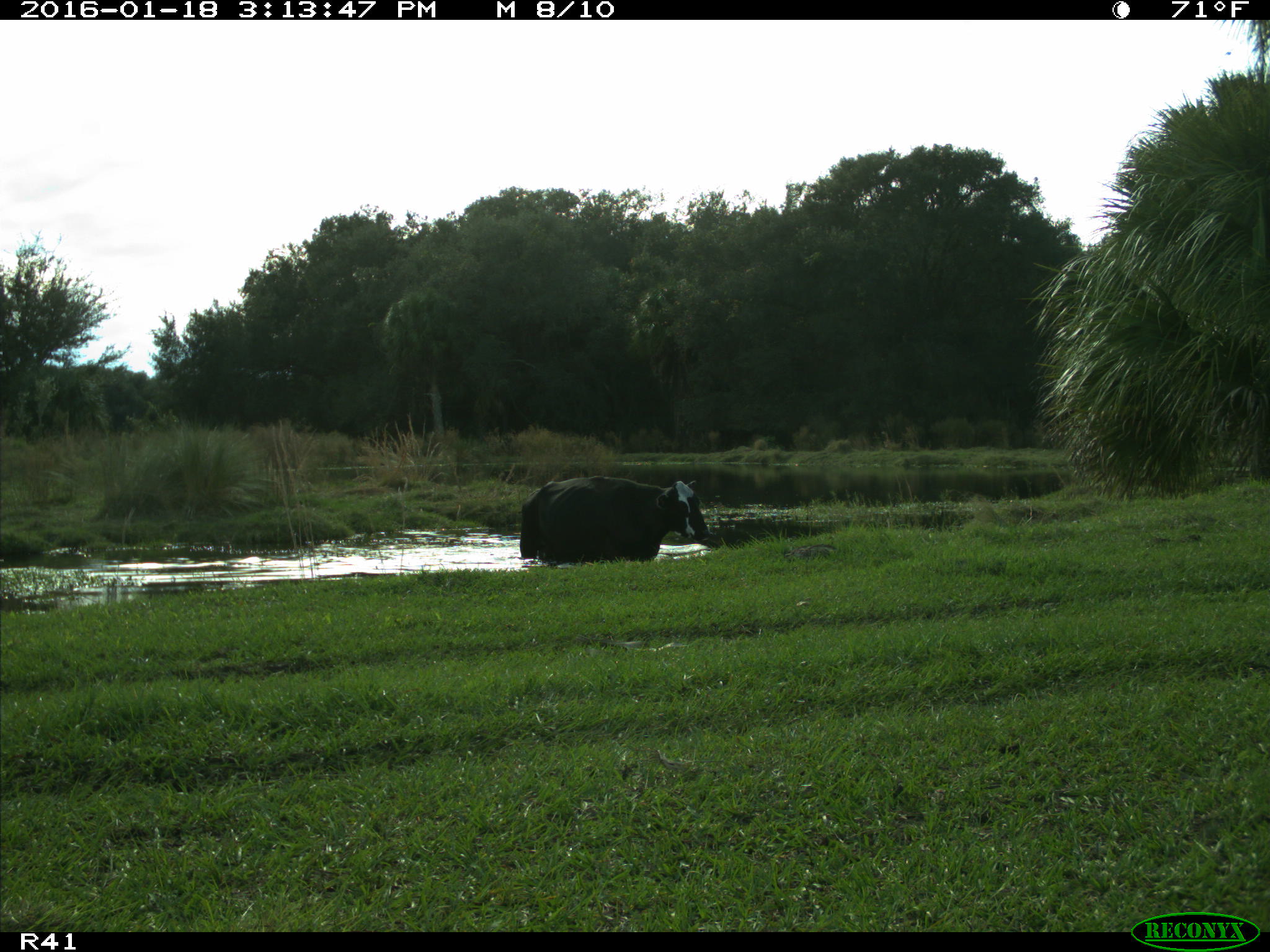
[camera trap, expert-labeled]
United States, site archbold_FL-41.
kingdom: Animalia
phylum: Chordata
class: Mammalia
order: Artiodactyla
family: Bovidae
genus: Bos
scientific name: Bos taurus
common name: domestic cow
Bos taurus (domestic cow).